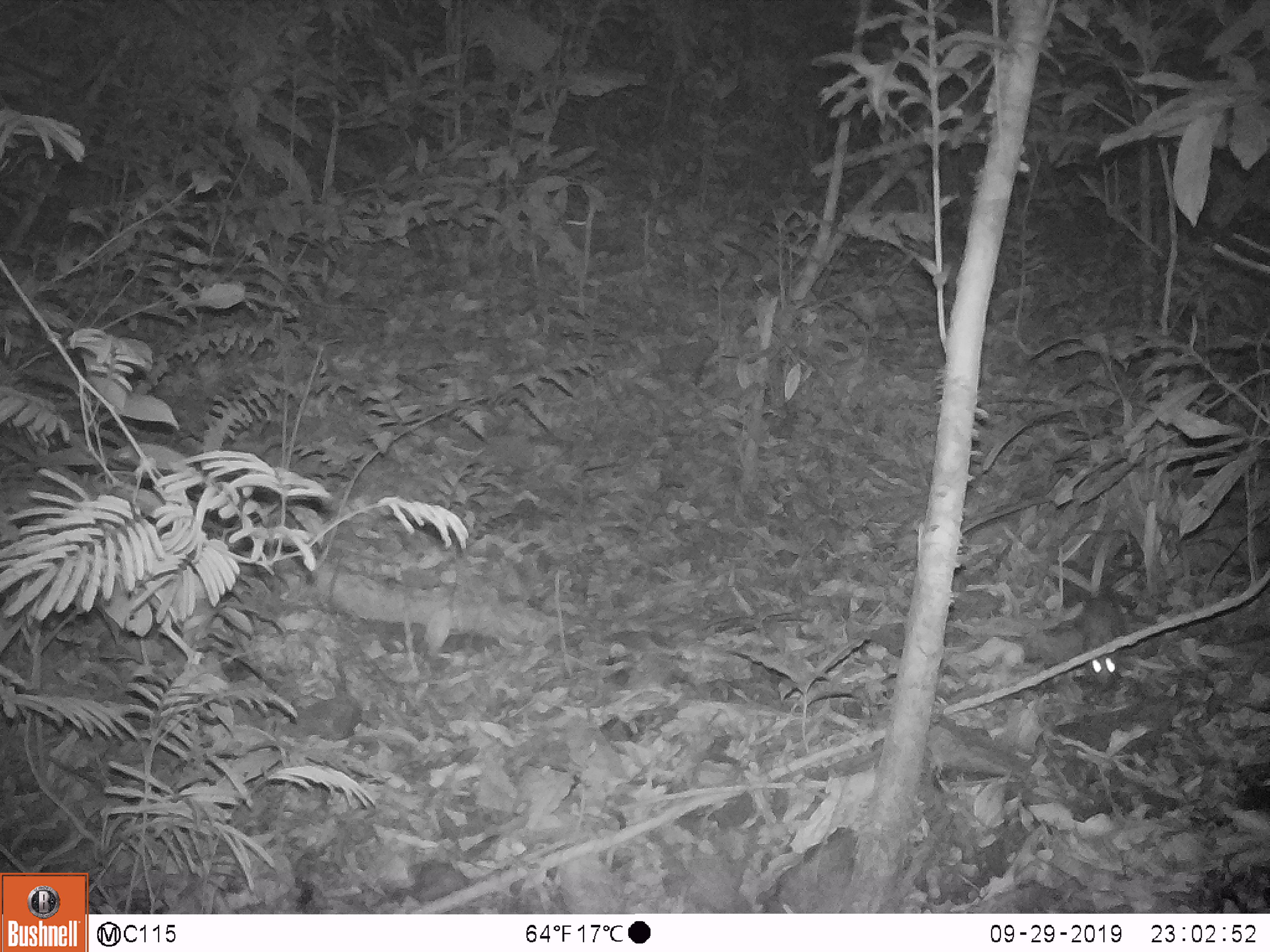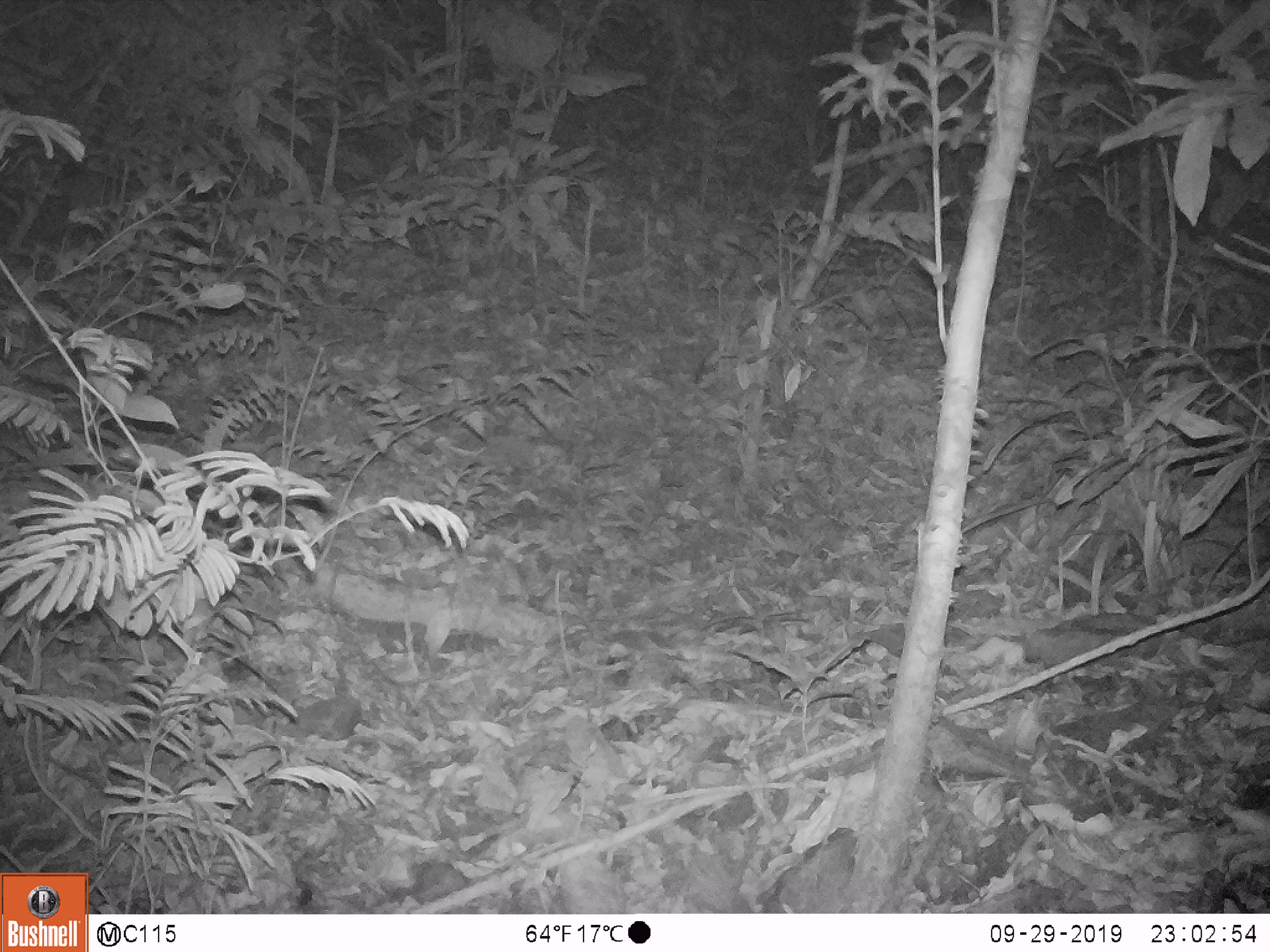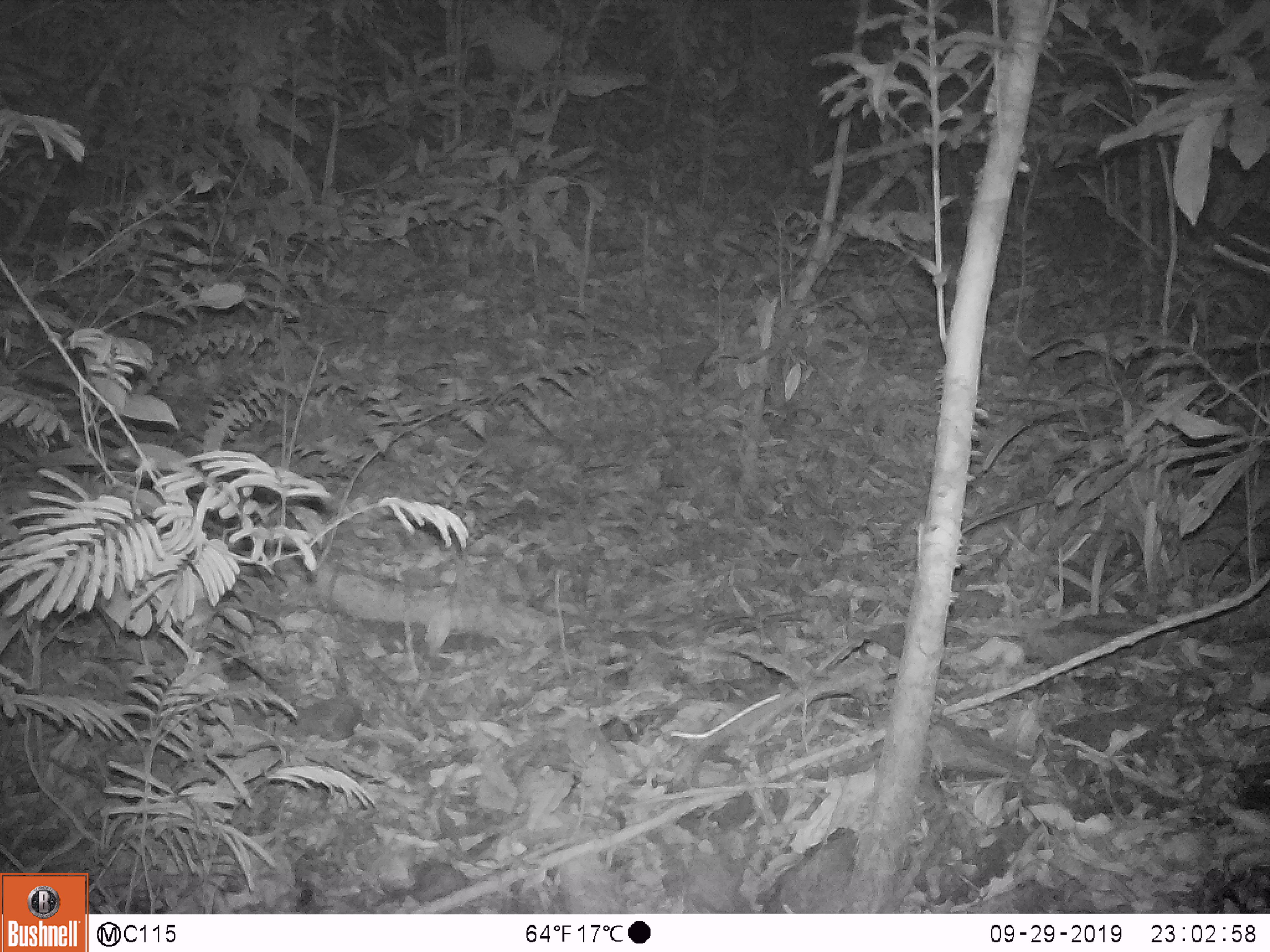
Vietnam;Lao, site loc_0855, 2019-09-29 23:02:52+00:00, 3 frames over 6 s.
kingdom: Animalia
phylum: Chordata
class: Mammalia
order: Rodentia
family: Muridae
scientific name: Muridae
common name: old-world mice and rats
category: unidentified murid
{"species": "unidentified murid (old-world mice and rats) (Muridae)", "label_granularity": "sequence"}